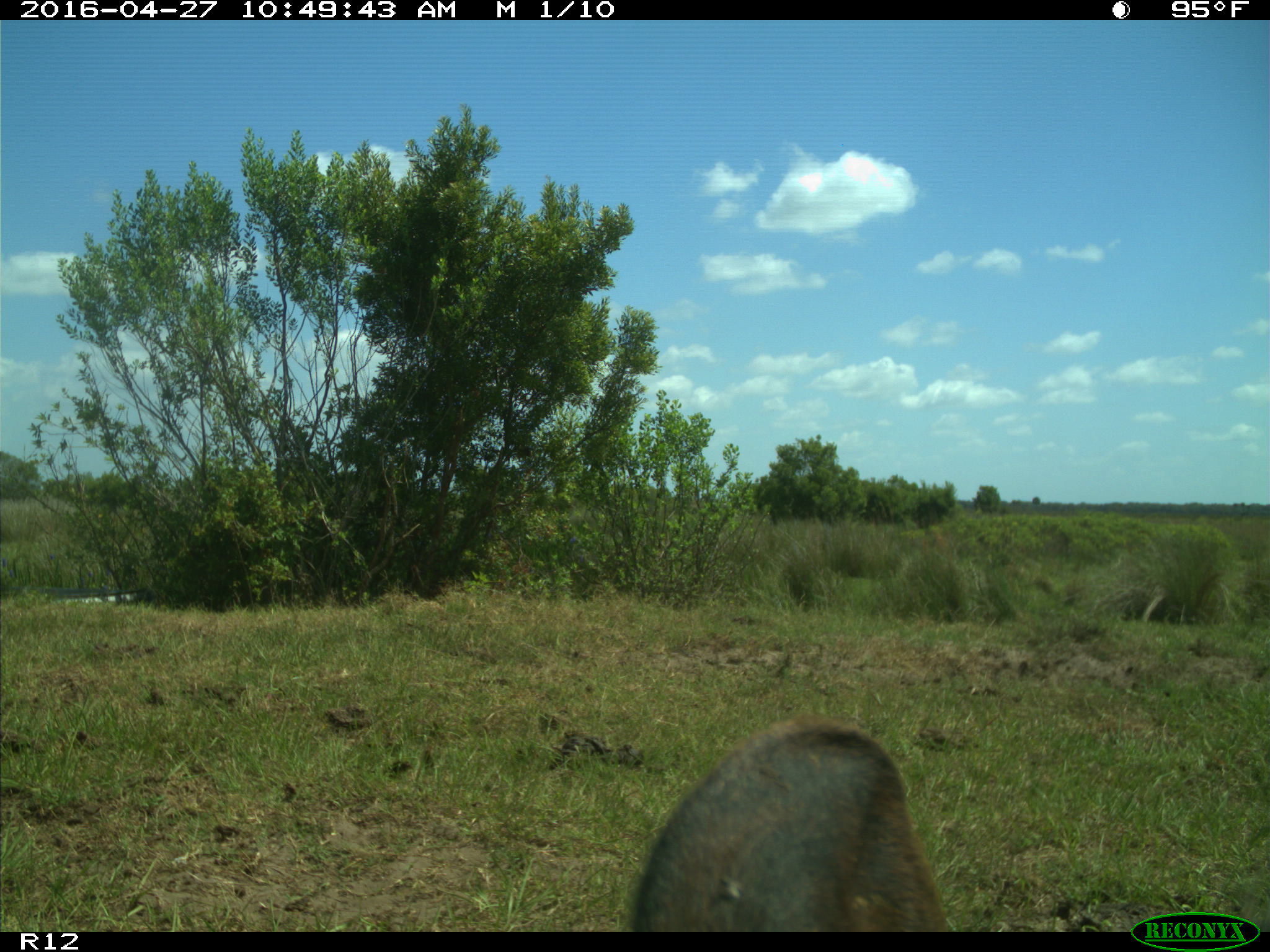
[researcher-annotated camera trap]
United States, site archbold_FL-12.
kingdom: Animalia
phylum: Chordata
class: Mammalia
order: Artiodactyla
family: Bovidae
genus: Bos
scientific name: Bos taurus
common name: domestic cow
Bos taurus (domestic cow).